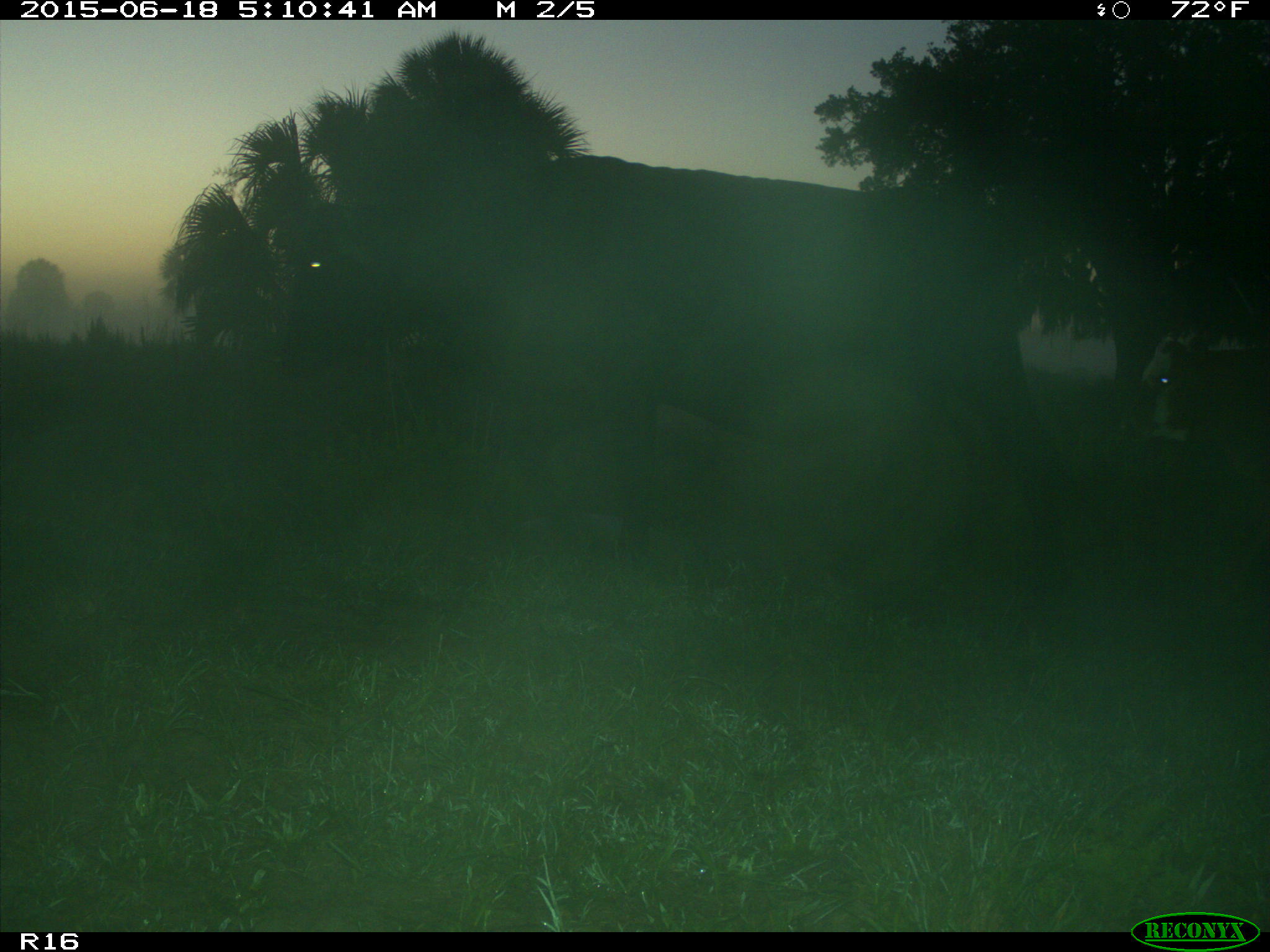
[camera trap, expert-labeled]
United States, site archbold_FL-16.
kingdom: Animalia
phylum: Chordata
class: Mammalia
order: Artiodactyla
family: Bovidae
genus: Bos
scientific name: Bos taurus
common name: domestic cow